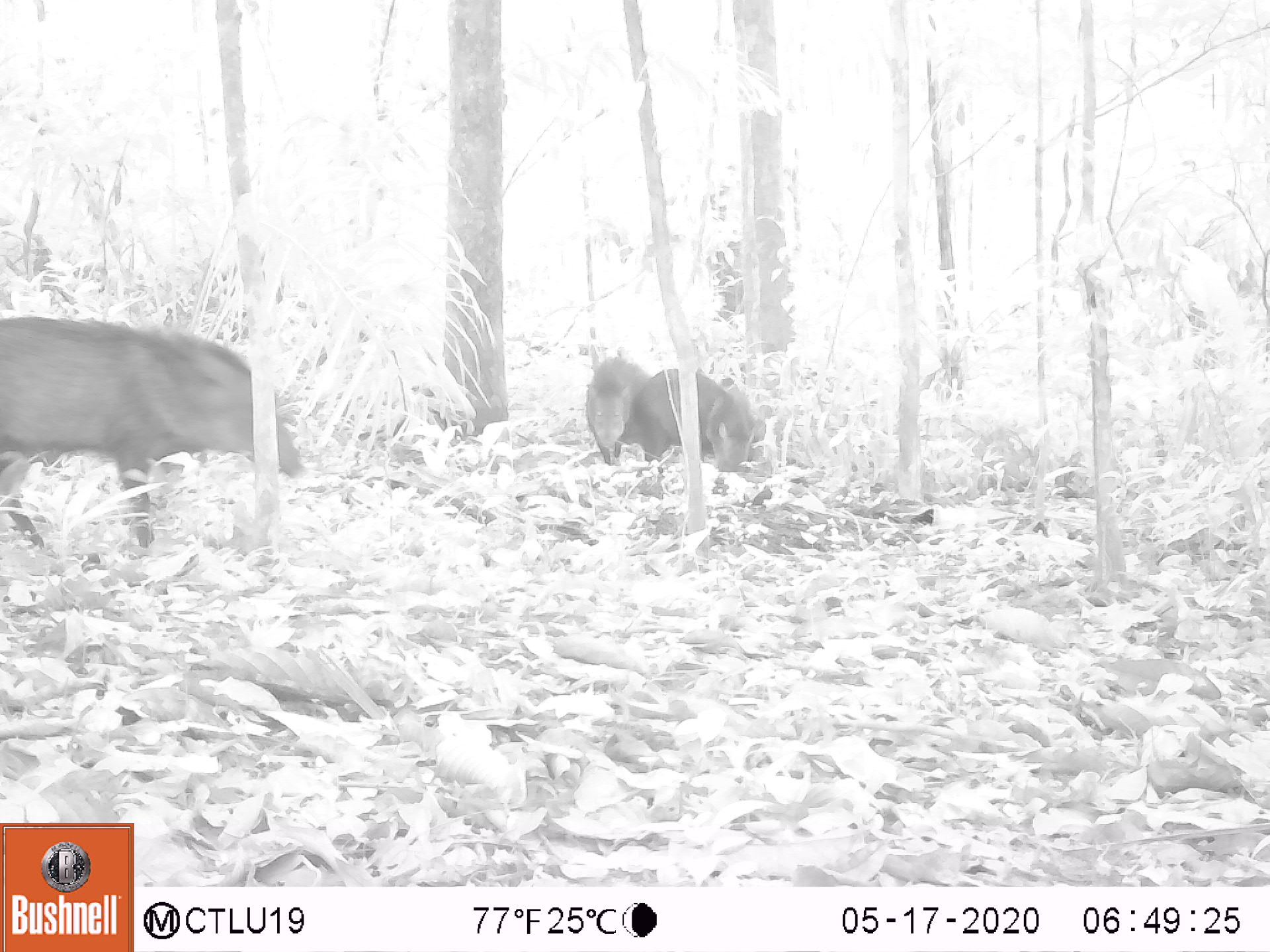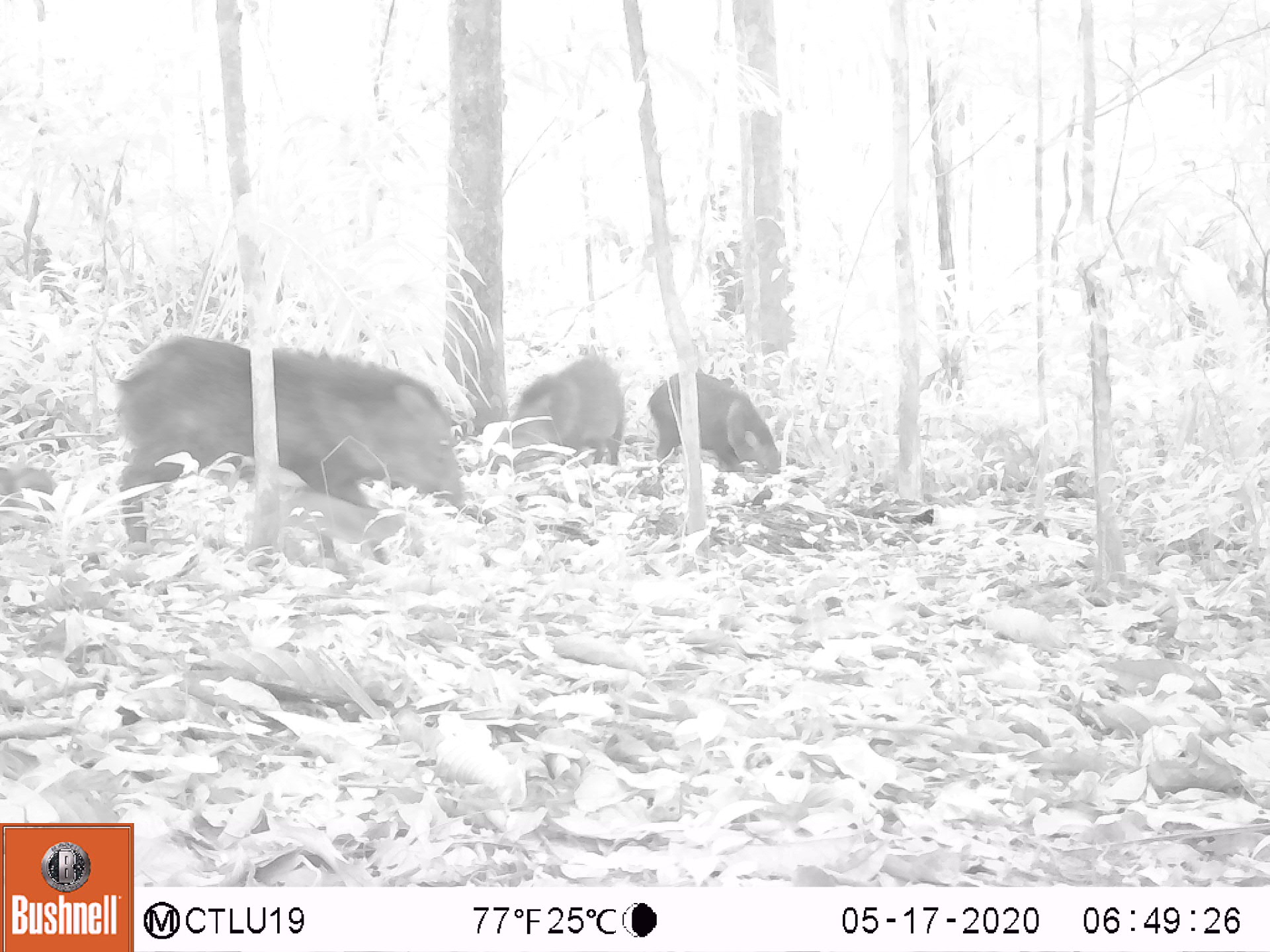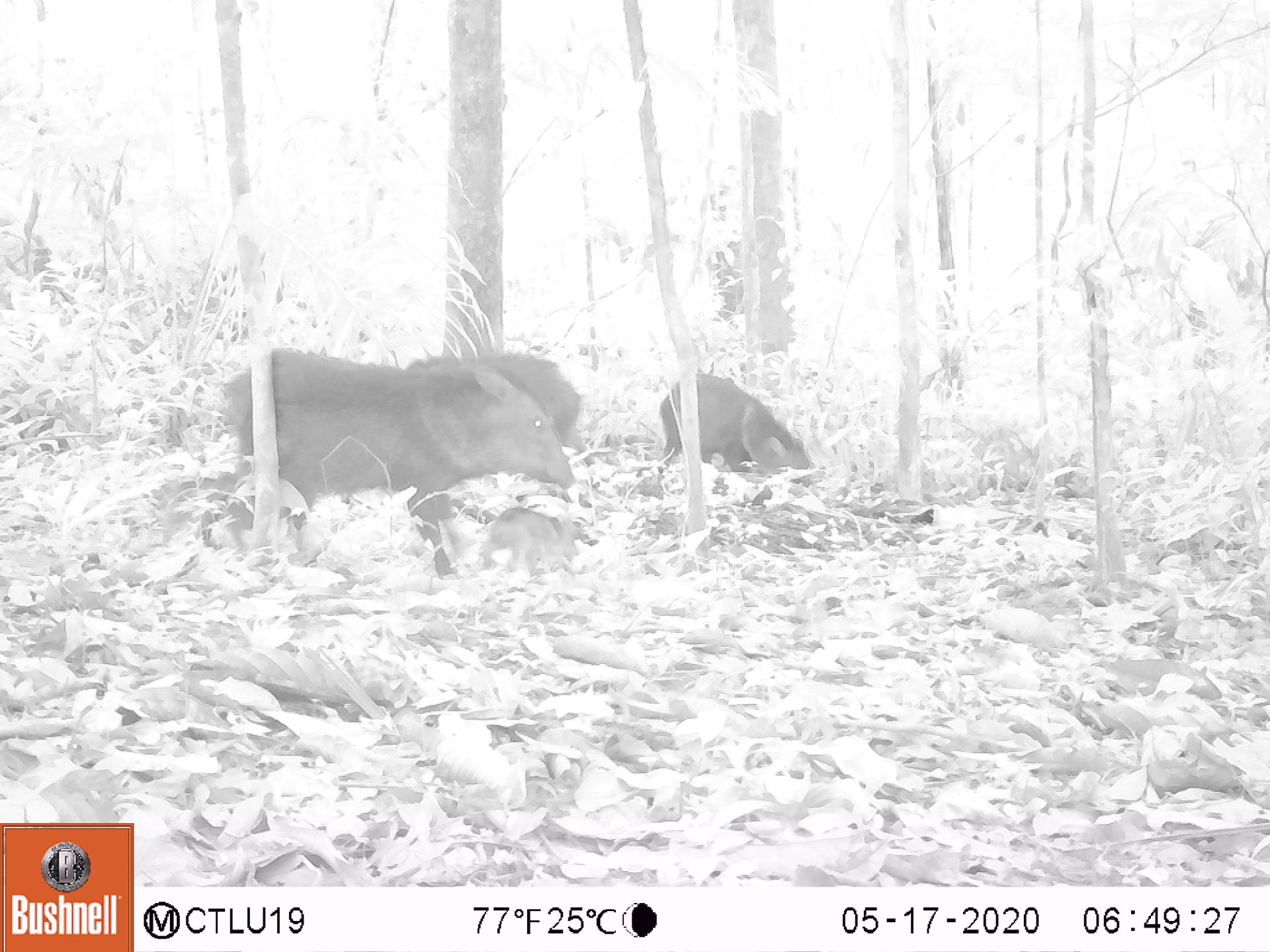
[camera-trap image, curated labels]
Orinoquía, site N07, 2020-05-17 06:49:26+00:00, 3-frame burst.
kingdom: Animalia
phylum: Chordata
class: Mammalia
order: Artiodactyla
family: Tayassuidae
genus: Pecari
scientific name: Pecari tajacu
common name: collared peccary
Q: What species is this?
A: Collared peccary (Pecari tajacu).